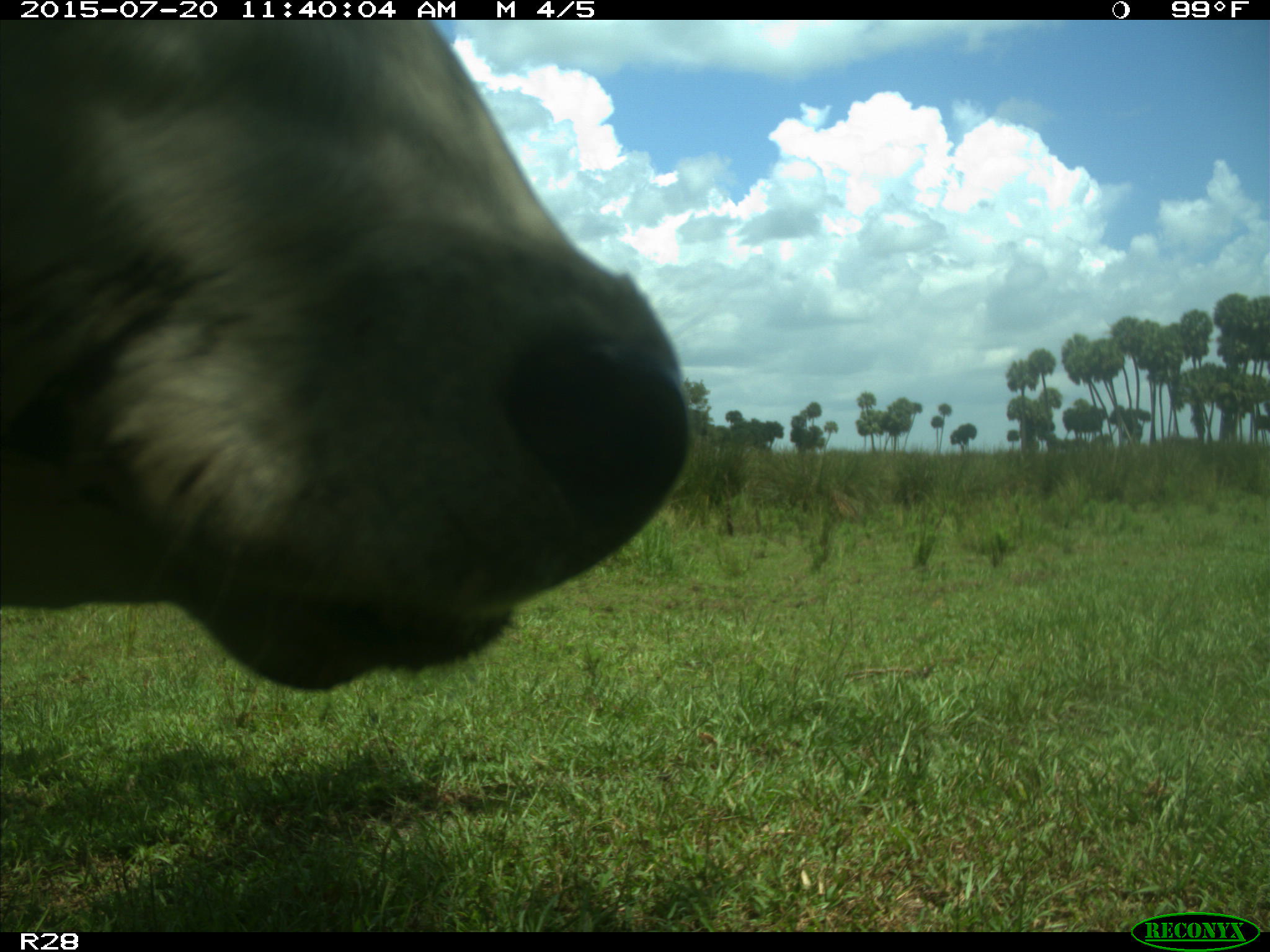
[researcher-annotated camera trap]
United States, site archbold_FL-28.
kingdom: Animalia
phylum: Chordata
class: Mammalia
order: Artiodactyla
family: Bovidae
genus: Bos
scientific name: Bos taurus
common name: domestic cow